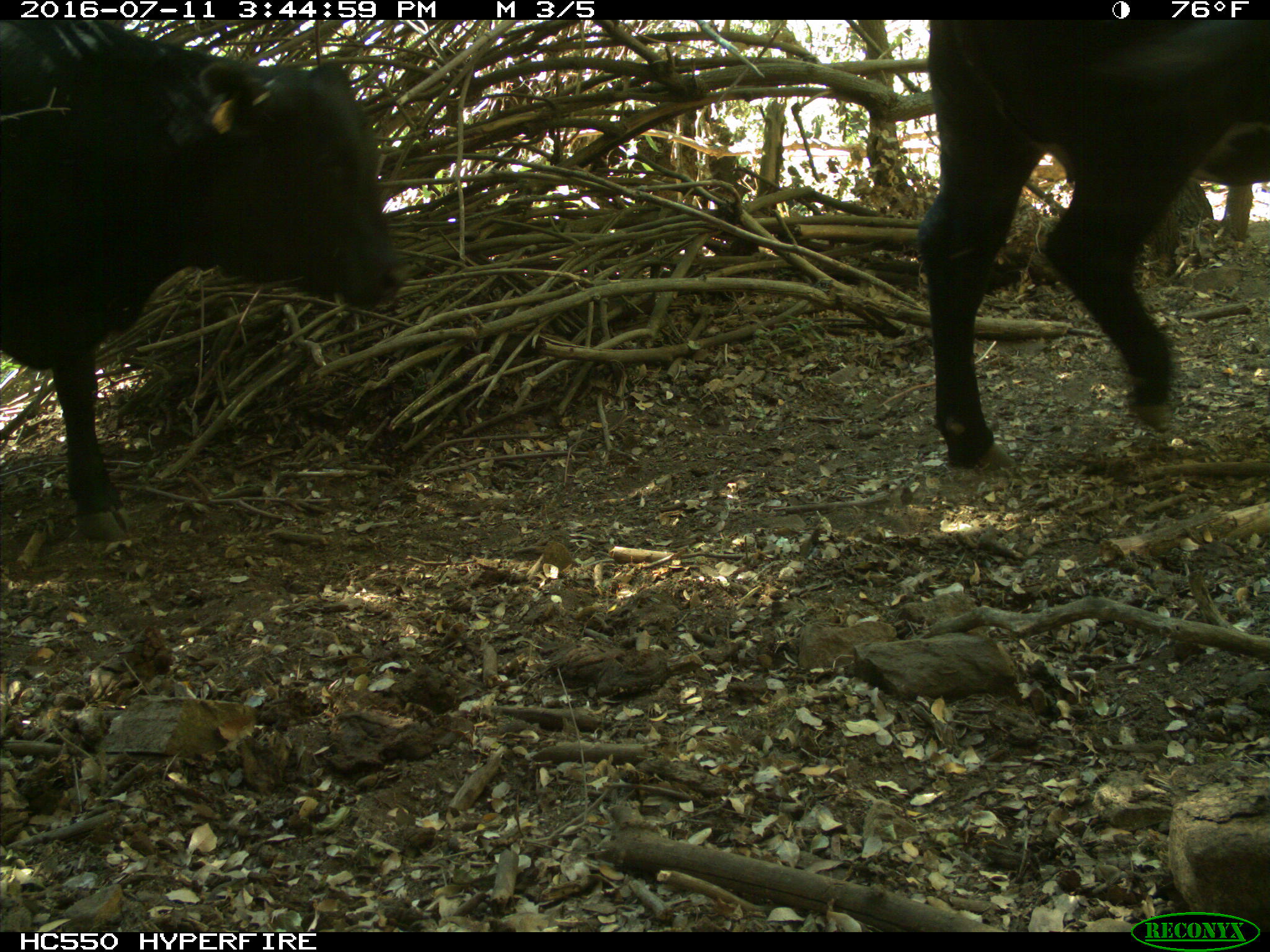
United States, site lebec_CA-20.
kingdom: Animalia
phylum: Chordata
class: Mammalia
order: Artiodactyla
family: Bovidae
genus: Bos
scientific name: Bos taurus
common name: domestic cow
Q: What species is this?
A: Bos taurus (domestic cow).